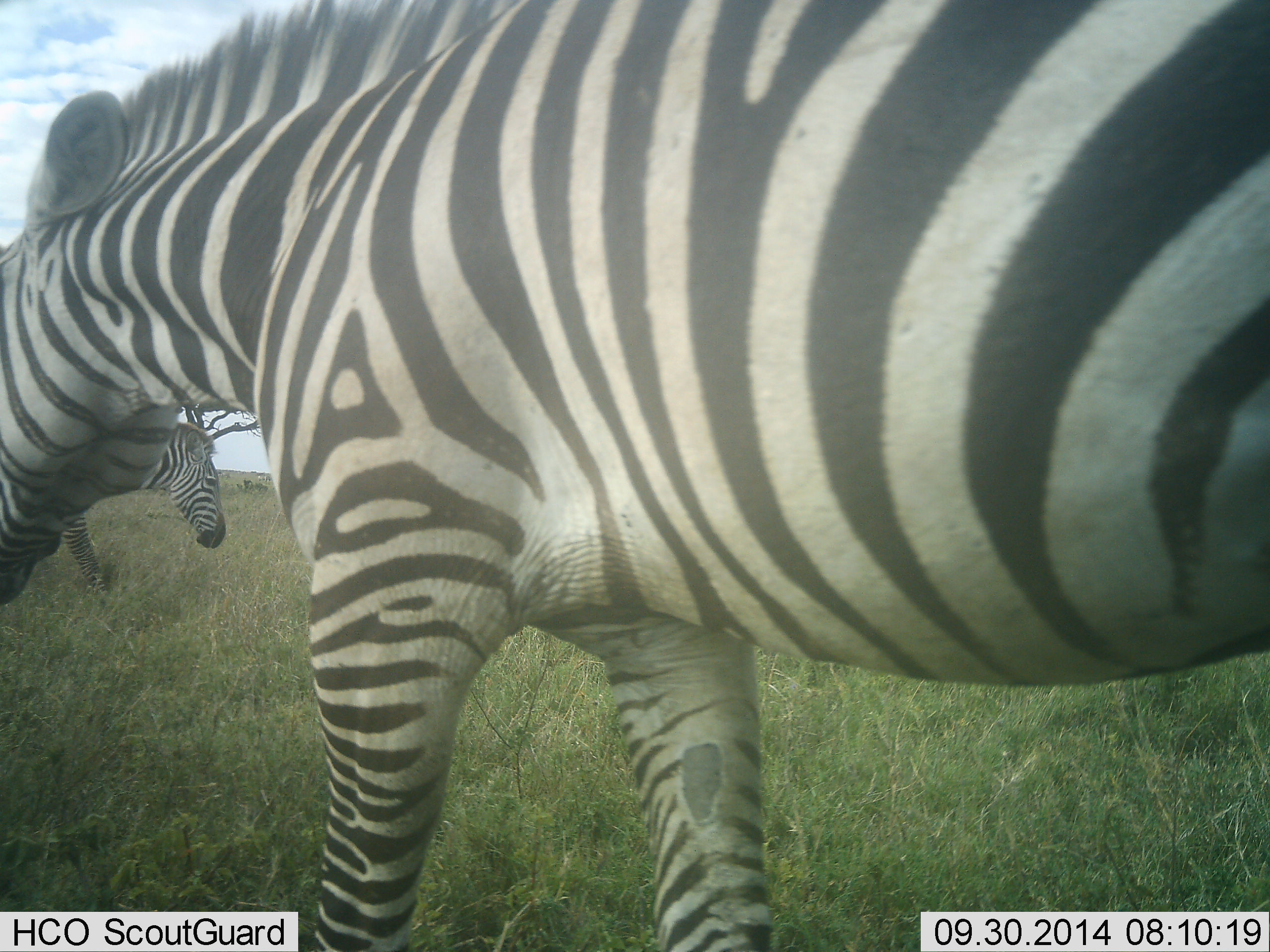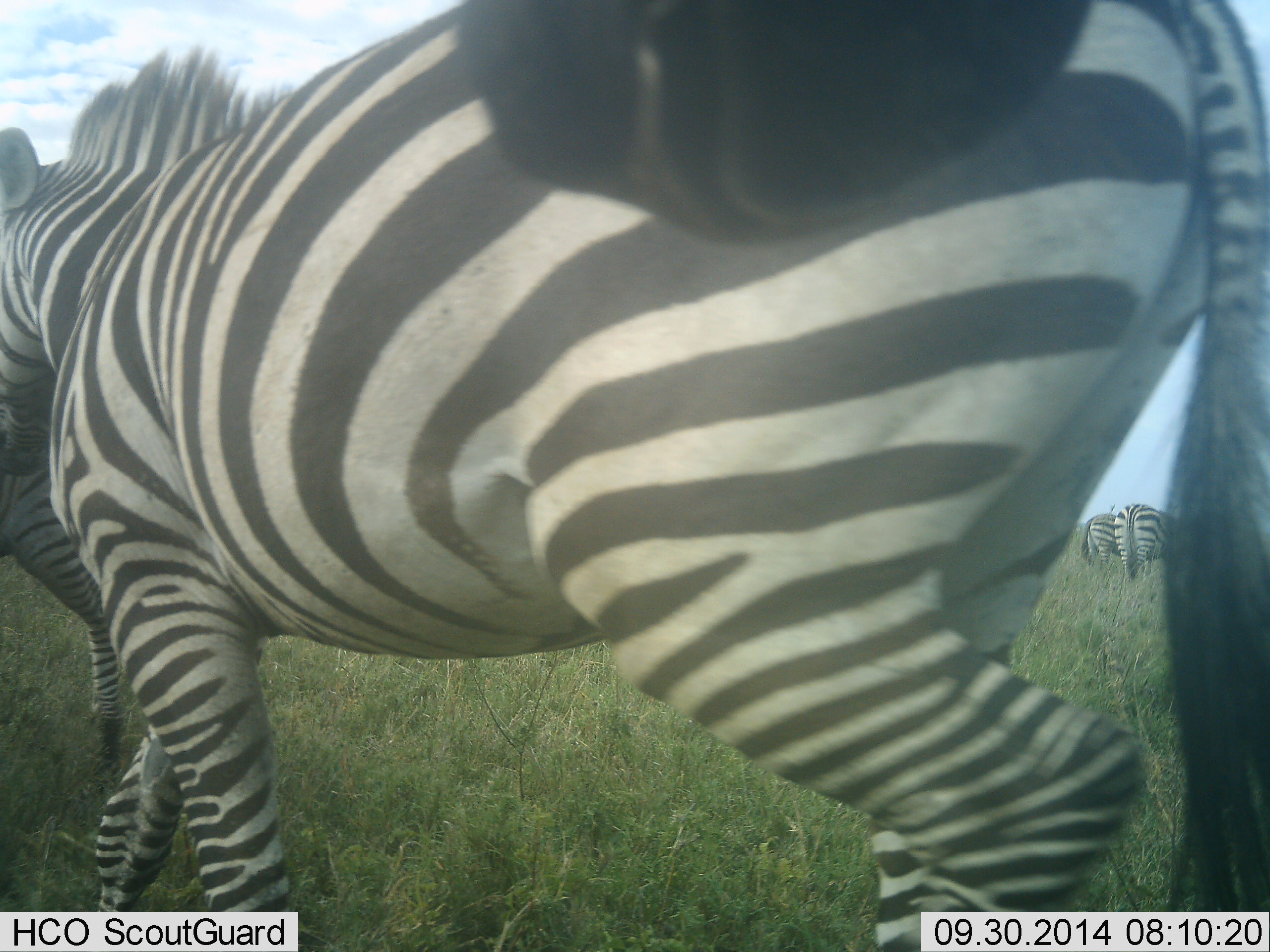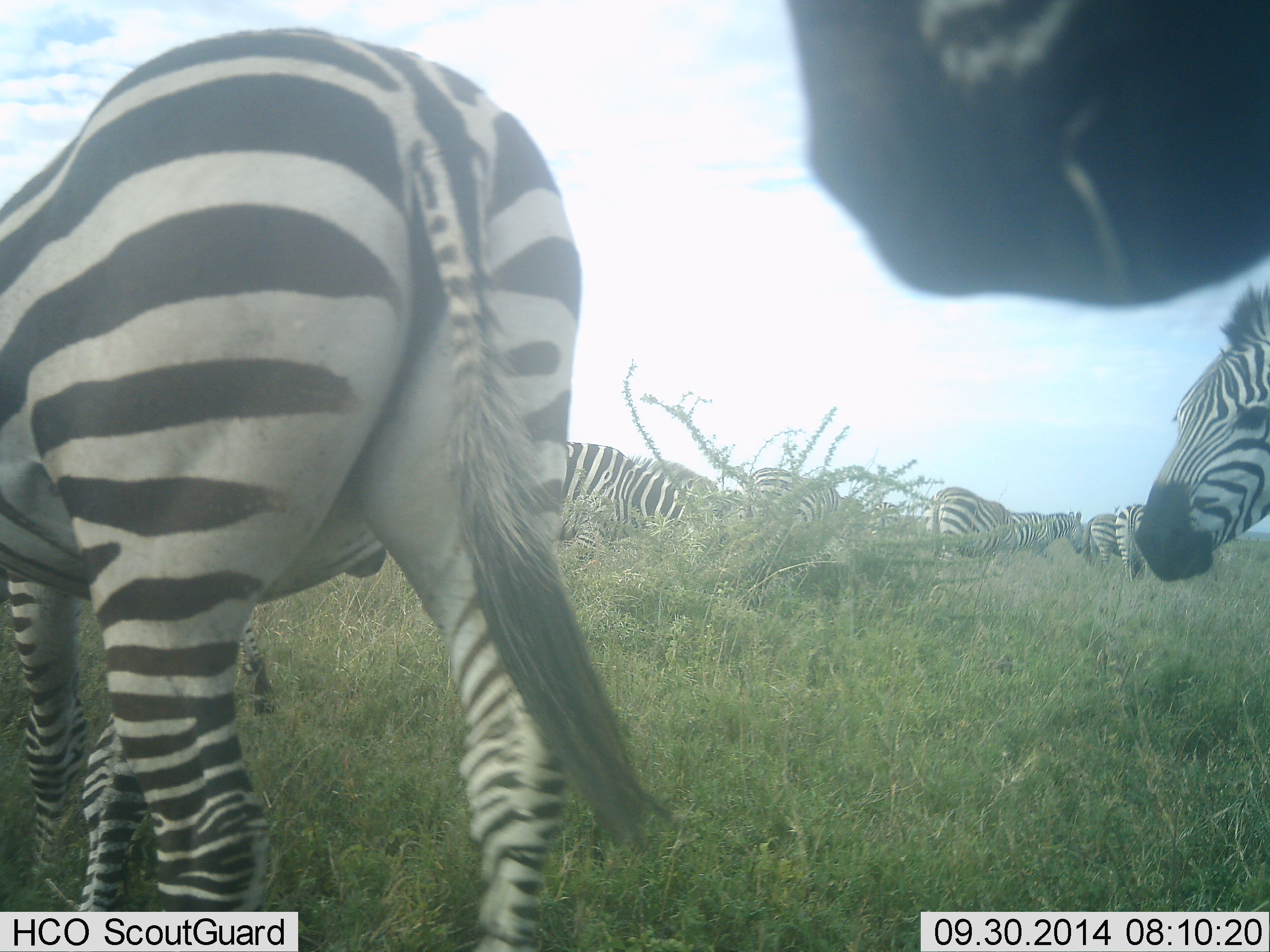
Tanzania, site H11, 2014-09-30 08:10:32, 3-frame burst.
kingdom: Animalia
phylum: Chordata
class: Mammalia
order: Perissodactyla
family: Equidae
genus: Equus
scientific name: Equus quagga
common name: plains zebra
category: zebra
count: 11-50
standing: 40%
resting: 0%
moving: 90%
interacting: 30%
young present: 0%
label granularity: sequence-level